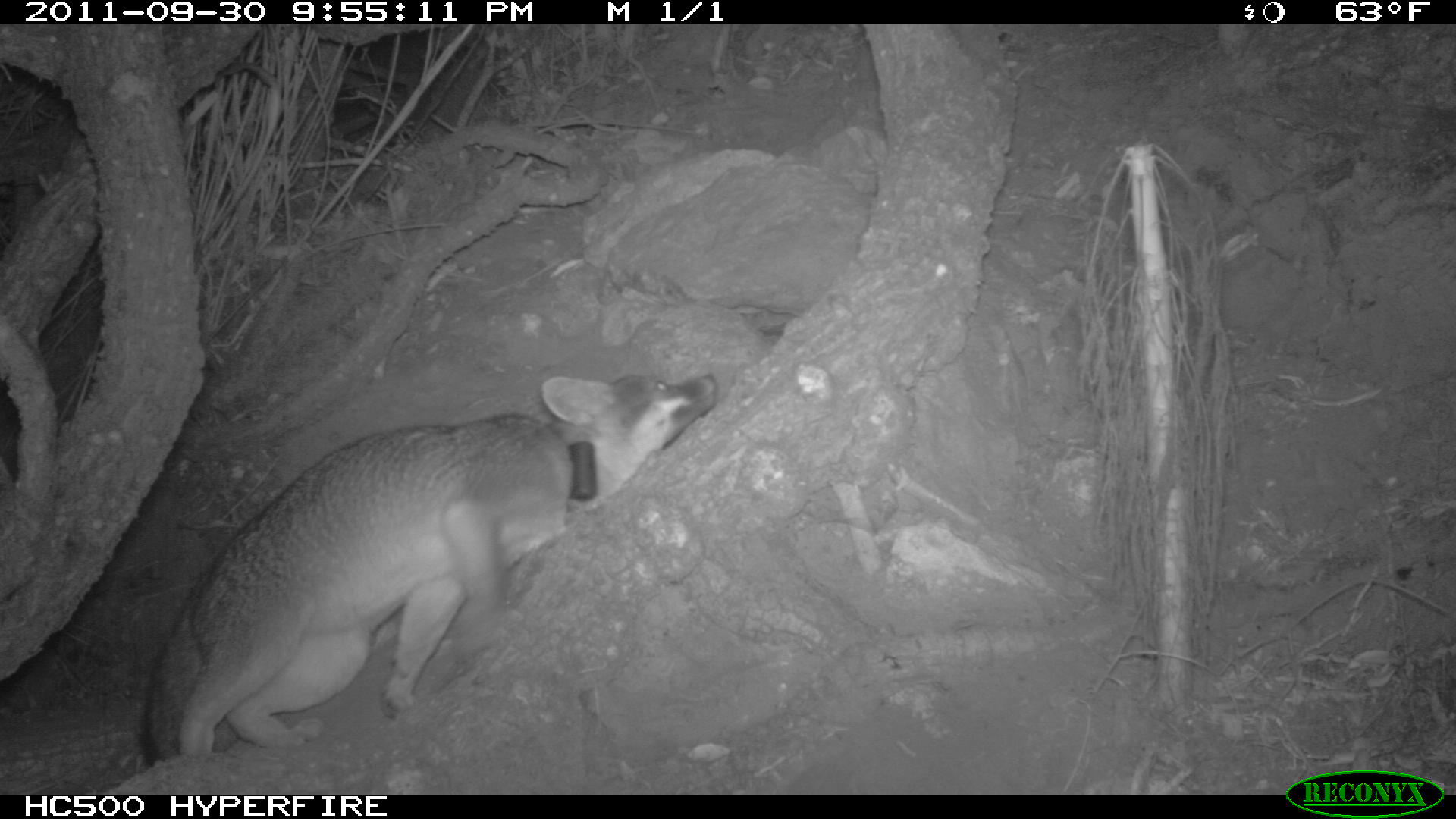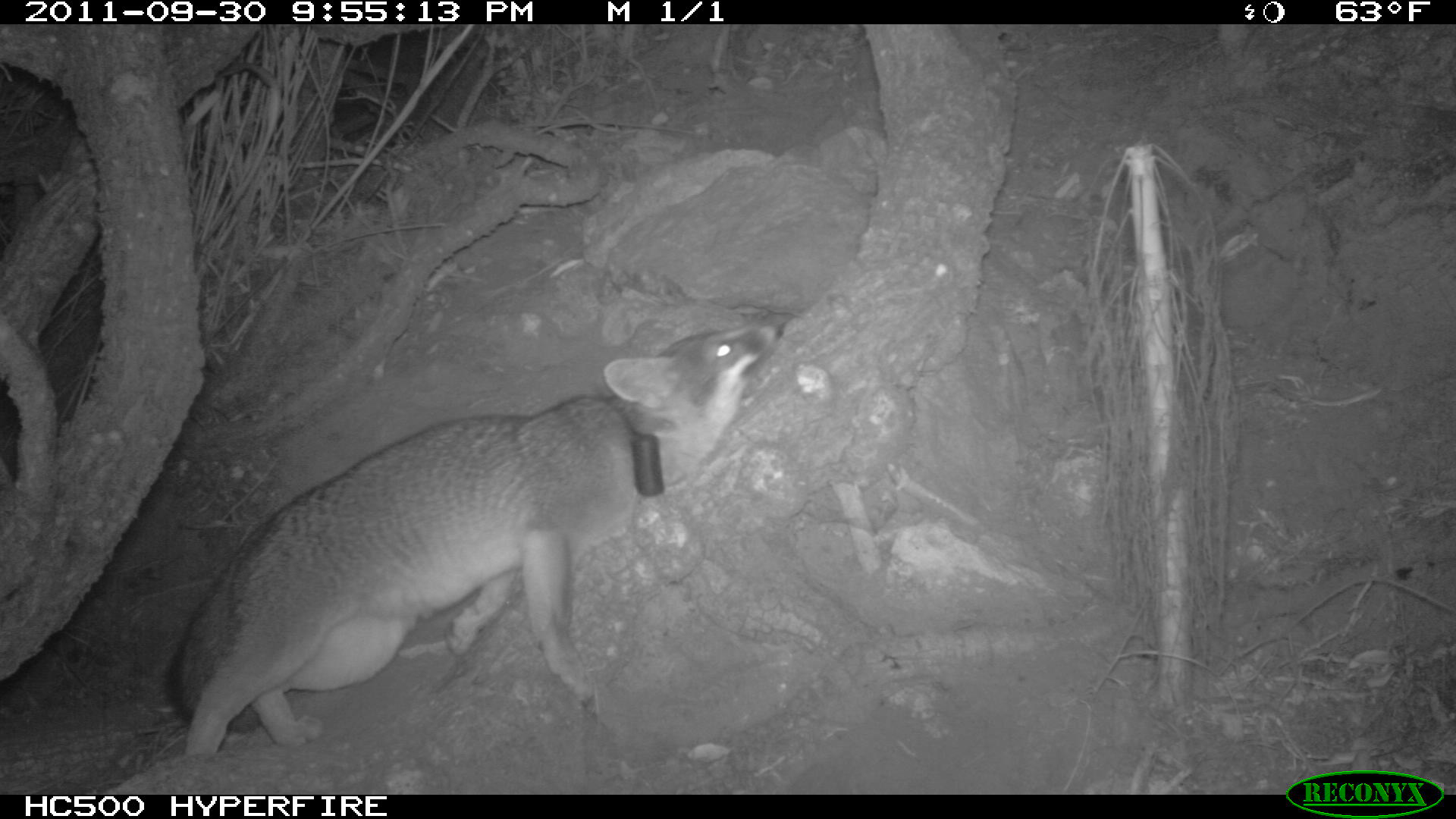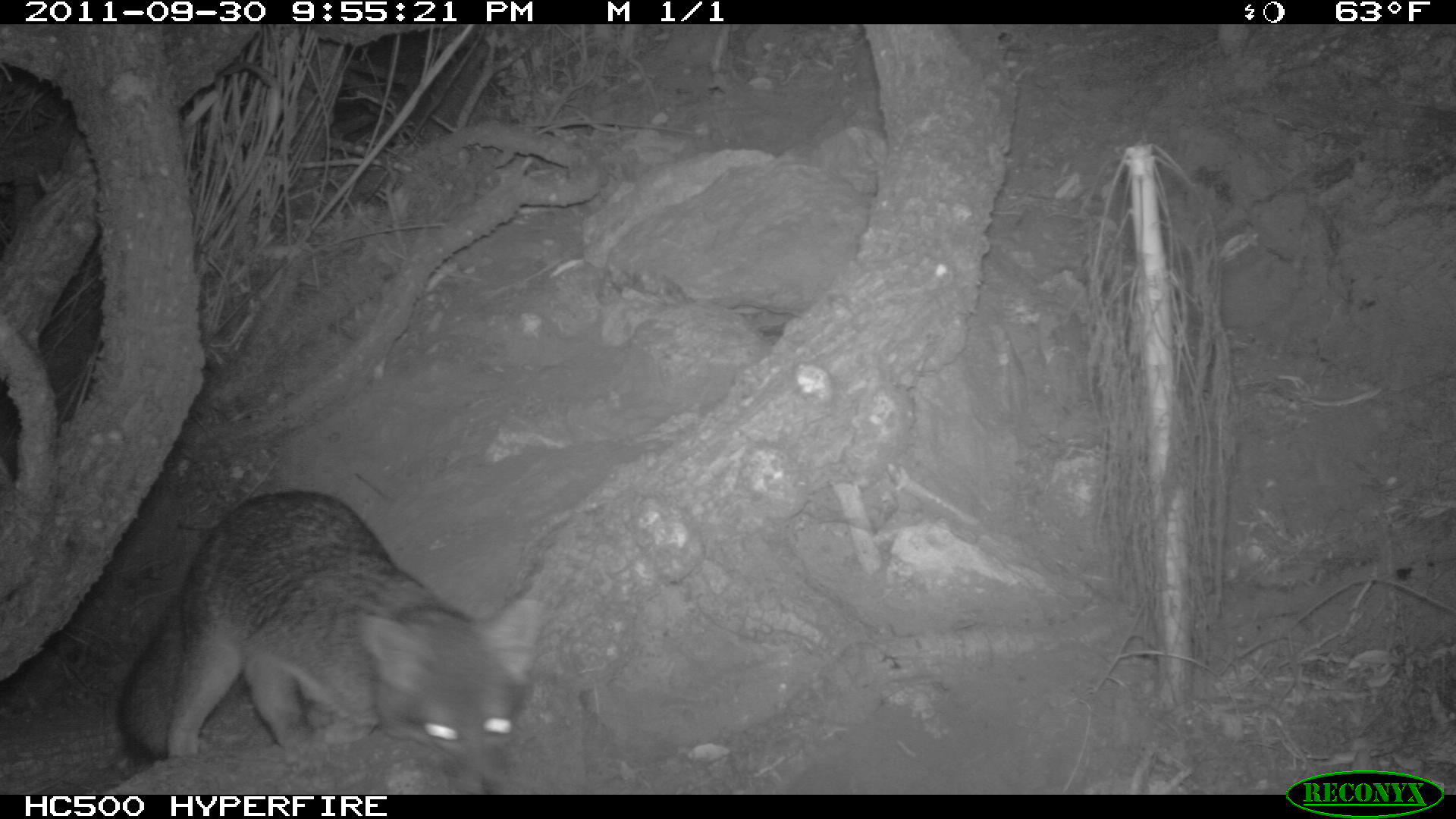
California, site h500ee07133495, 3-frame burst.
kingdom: Animalia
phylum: Chordata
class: Mammalia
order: Carnivora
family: Canidae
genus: Urocyon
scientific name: Urocyon littoralis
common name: island fox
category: fox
Fox (island fox) (Urocyon littoralis).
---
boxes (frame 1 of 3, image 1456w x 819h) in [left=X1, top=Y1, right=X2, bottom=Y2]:
fox: [left=137, top=372, right=720, bottom=759]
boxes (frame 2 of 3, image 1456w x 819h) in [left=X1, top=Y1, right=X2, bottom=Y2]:
fox: [left=165, top=319, right=783, bottom=755]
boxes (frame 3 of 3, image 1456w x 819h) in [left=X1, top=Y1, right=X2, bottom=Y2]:
fox: [left=118, top=489, right=537, bottom=795]